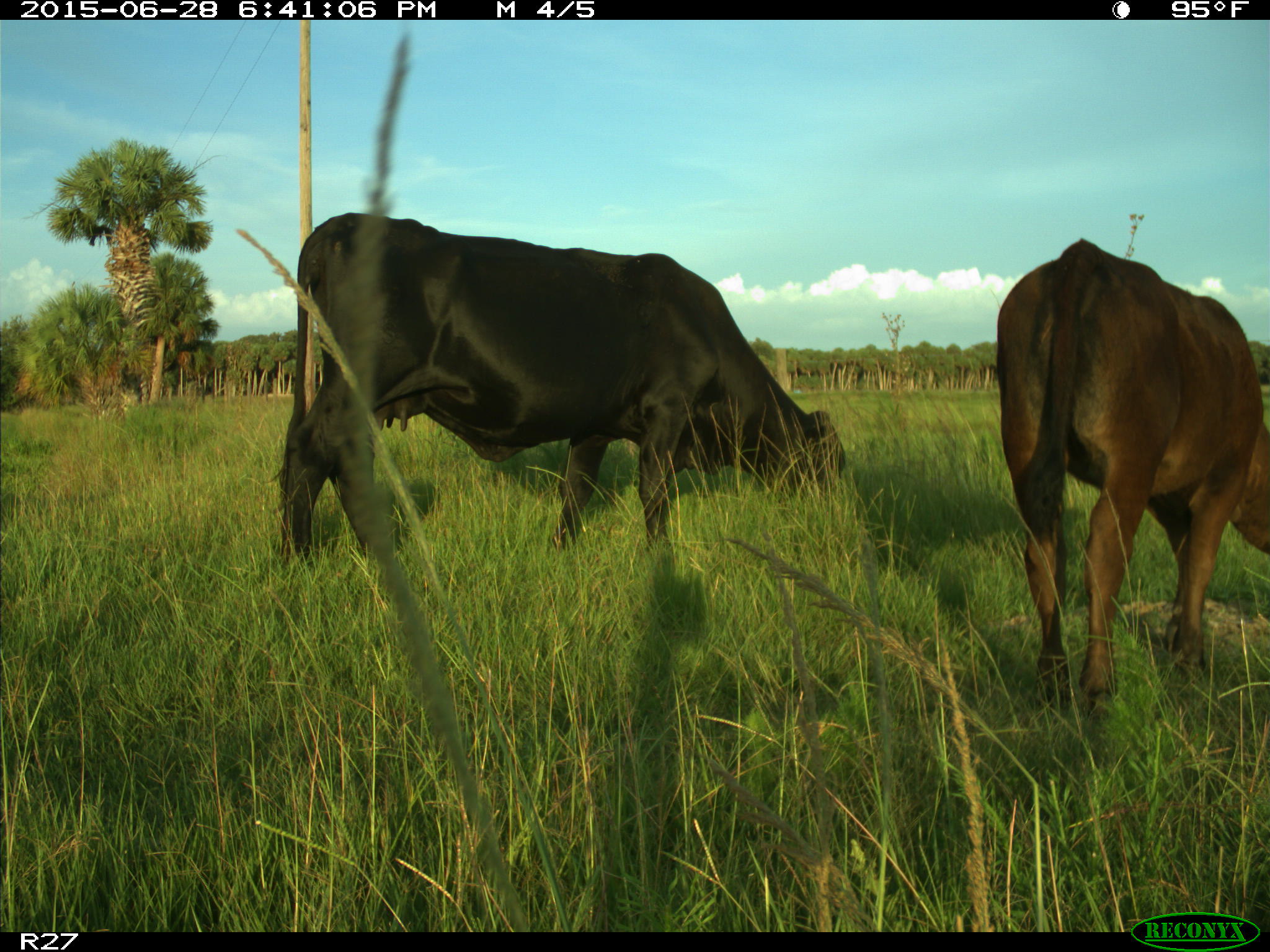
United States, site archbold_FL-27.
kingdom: Animalia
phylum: Chordata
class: Mammalia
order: Artiodactyla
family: Bovidae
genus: Bos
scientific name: Bos taurus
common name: domestic cow